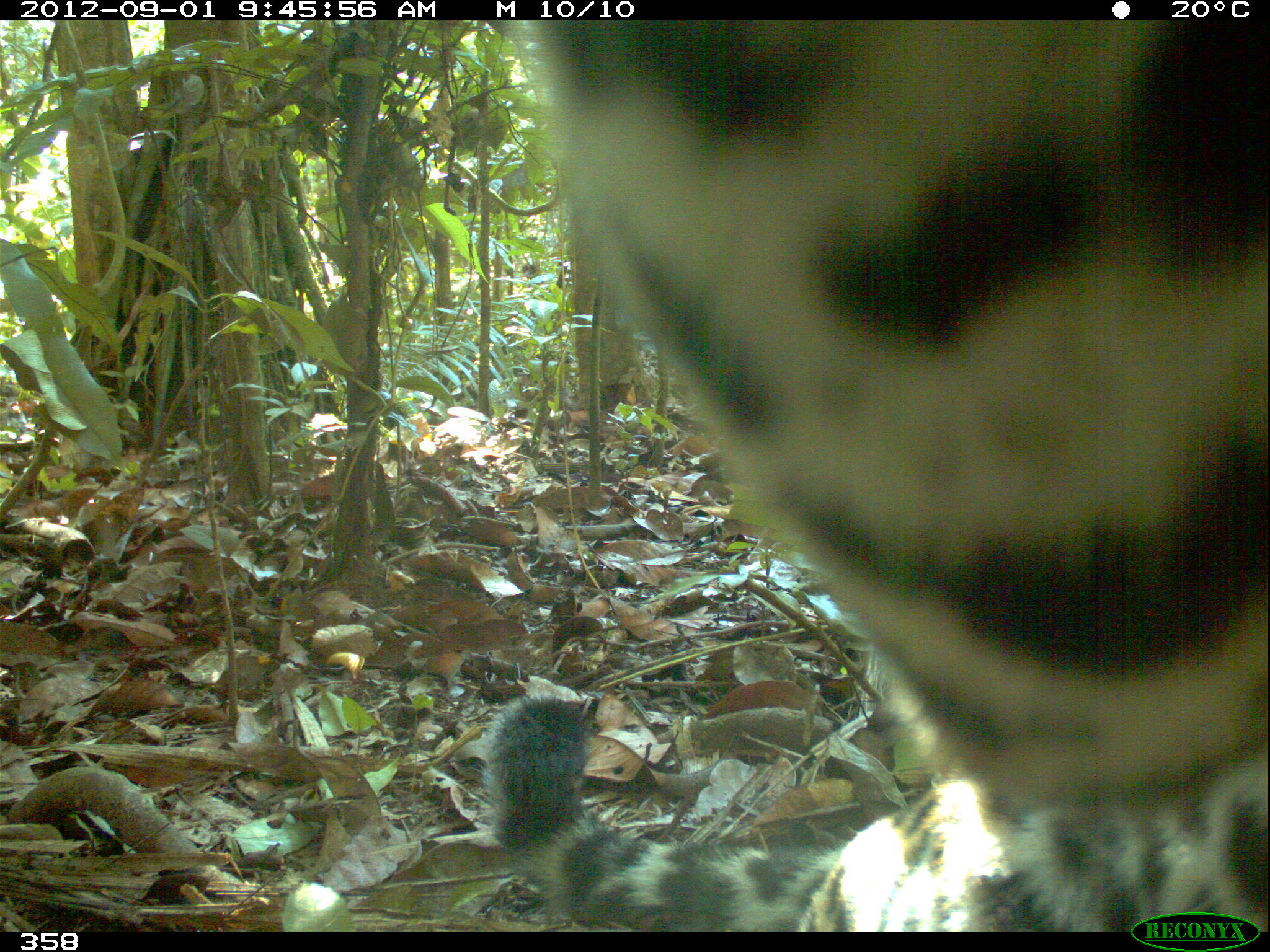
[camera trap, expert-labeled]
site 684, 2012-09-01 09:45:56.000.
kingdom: Animalia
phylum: Chordata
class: Mammalia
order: Carnivora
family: Felidae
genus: Panthera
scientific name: Panthera onca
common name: jaguar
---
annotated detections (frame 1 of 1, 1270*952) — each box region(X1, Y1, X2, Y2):
panthera onca: region(483, 15, 1265, 931)